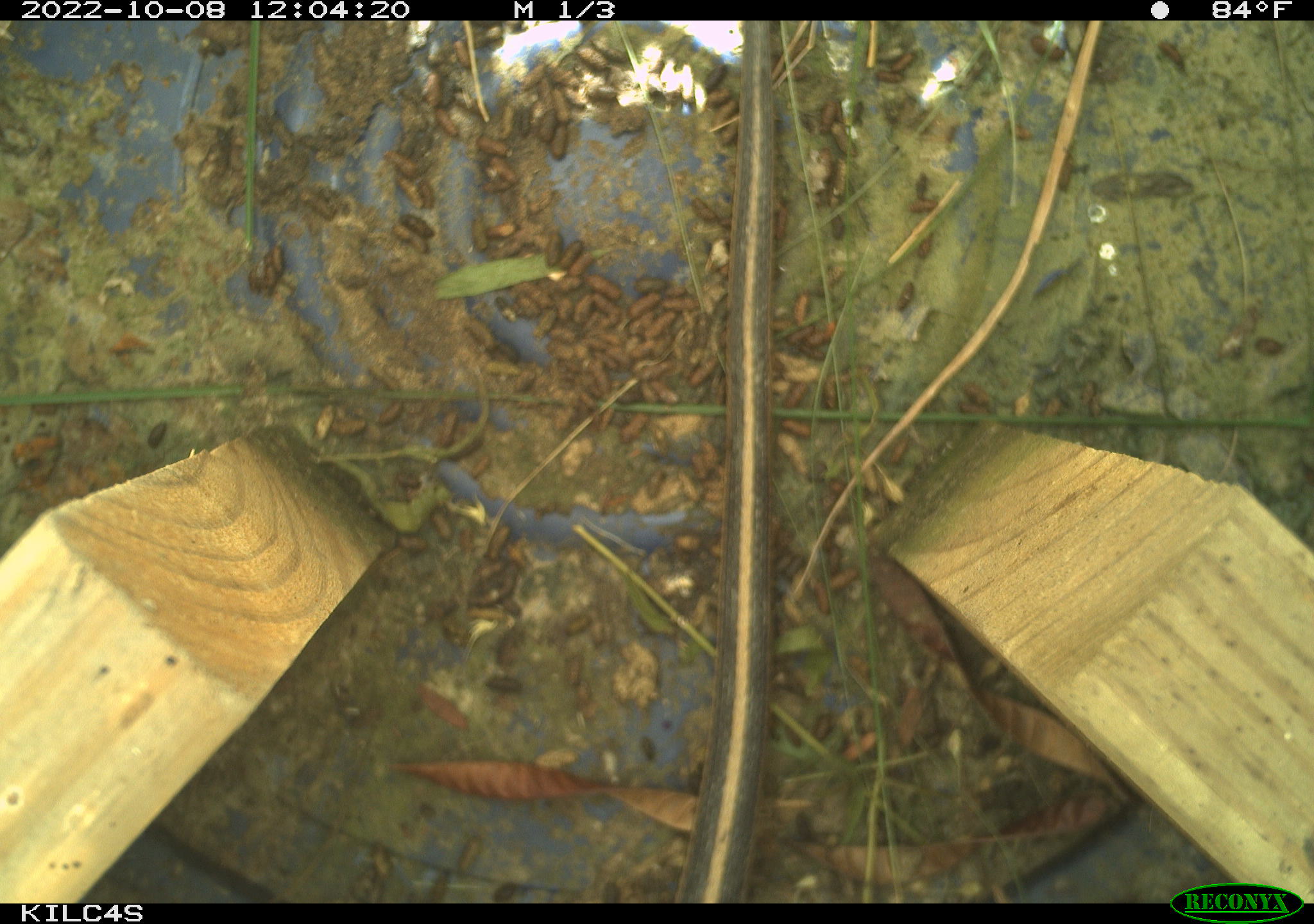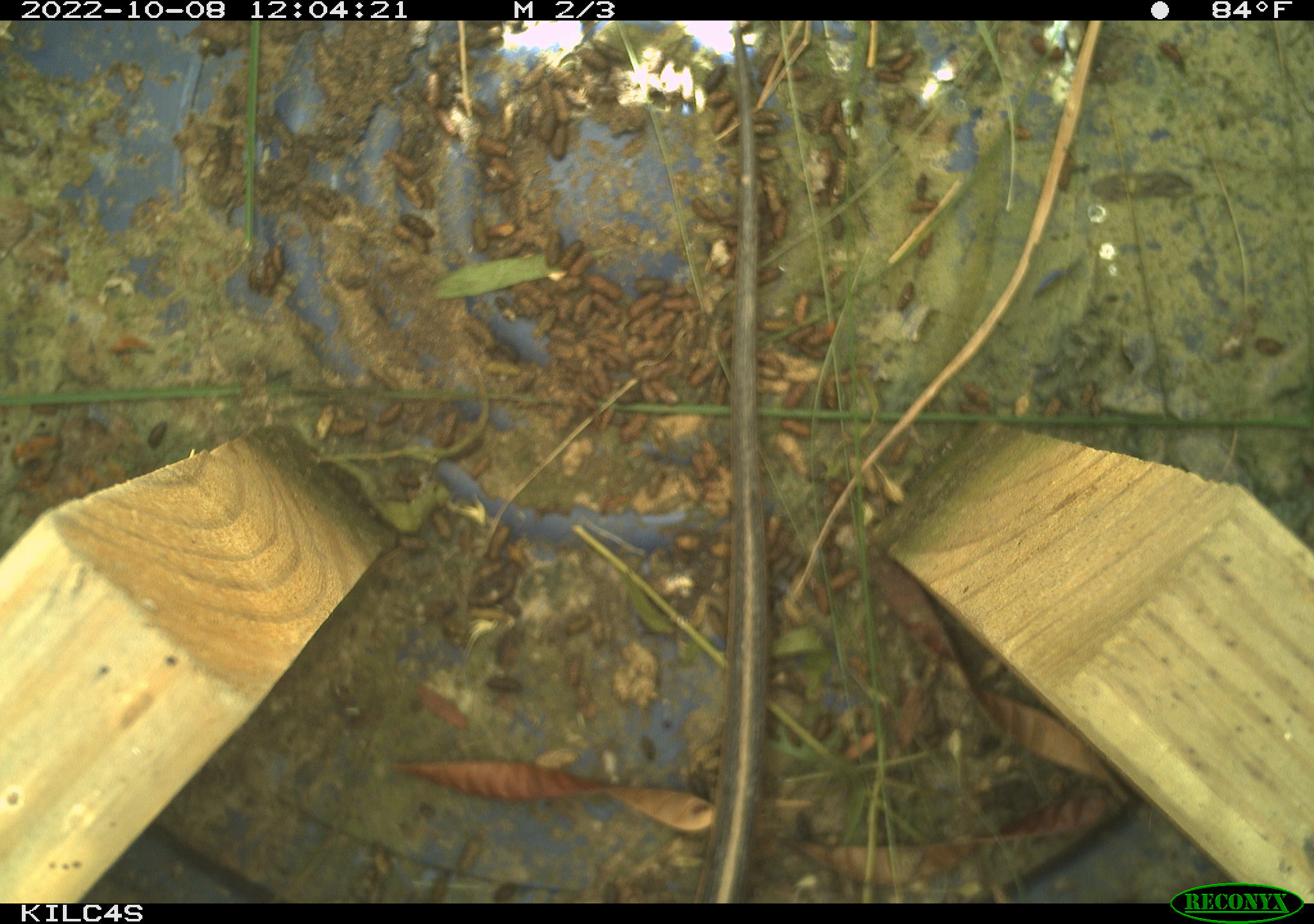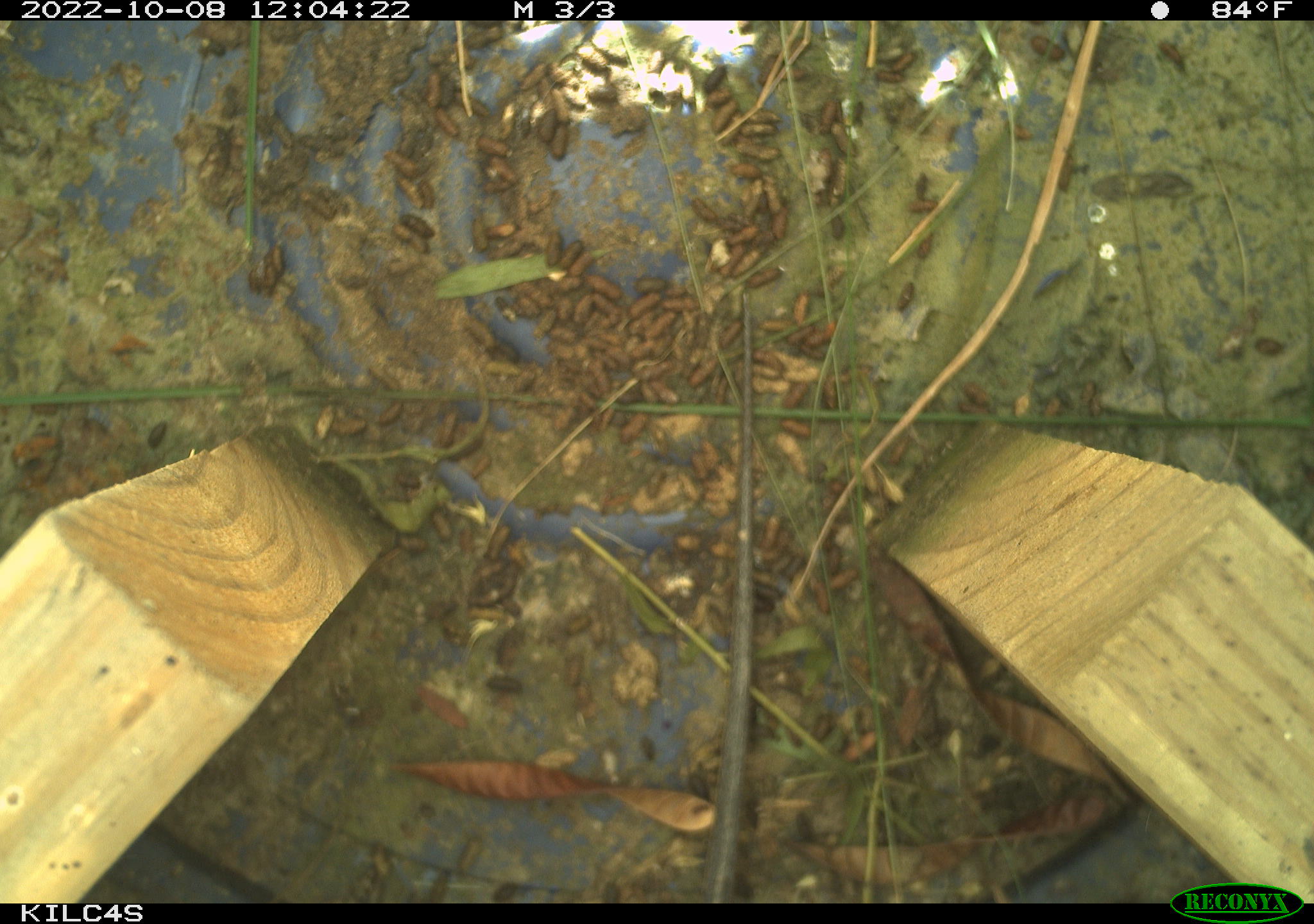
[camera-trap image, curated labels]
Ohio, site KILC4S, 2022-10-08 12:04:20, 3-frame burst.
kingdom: Animalia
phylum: Chordata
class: Reptilia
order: Squamata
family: Colubridae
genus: Thamnophis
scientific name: Thamnophis sirtalis sirtalis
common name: eastern gartersnake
Eastern gartersnake (Thamnophis sirtalis sirtalis).